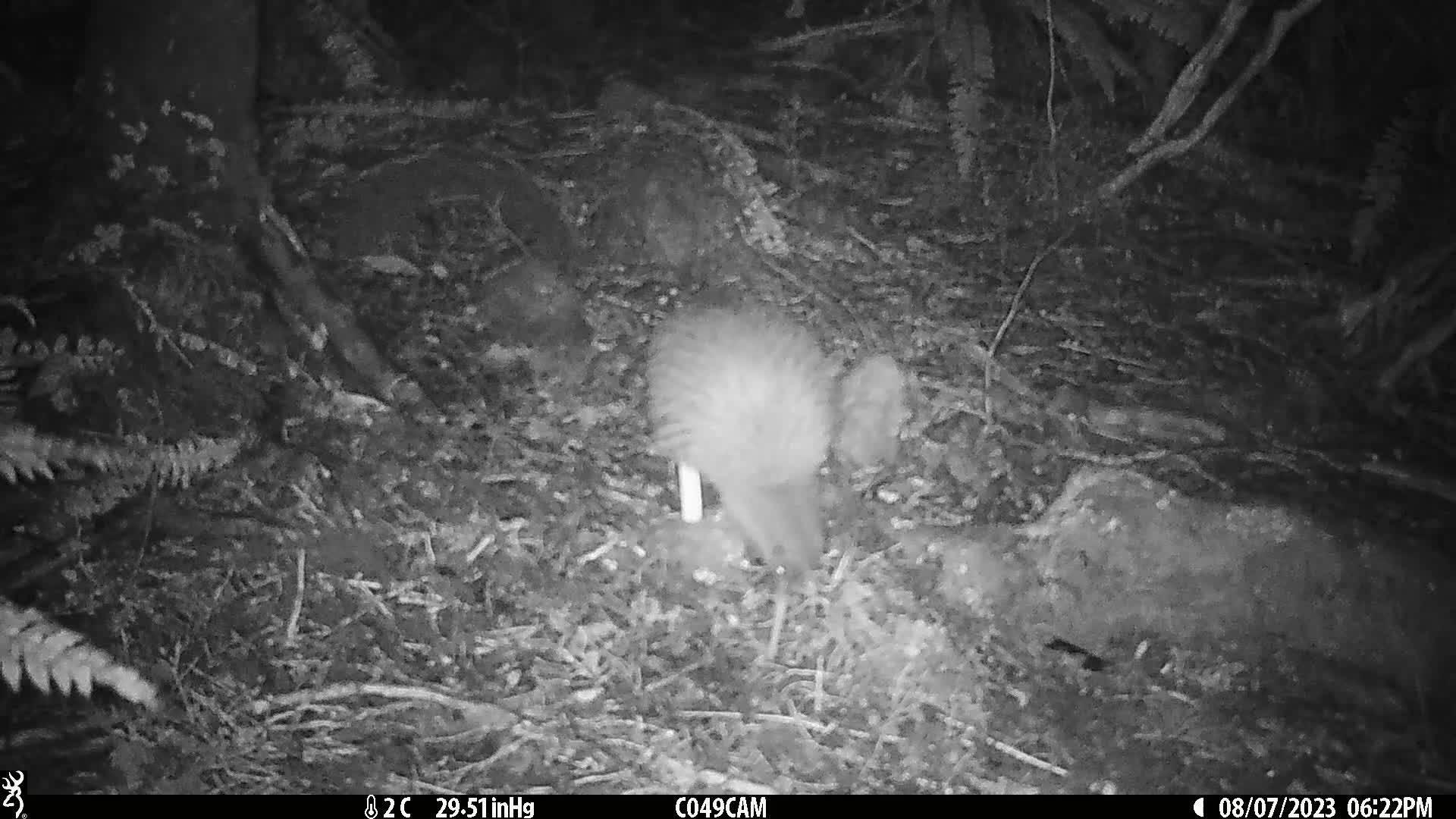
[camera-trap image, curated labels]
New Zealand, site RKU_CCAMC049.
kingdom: Animalia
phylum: Chordata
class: Aves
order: Apterygiformes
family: Apterygidae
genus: Apteryx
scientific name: Apteryx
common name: kiwi